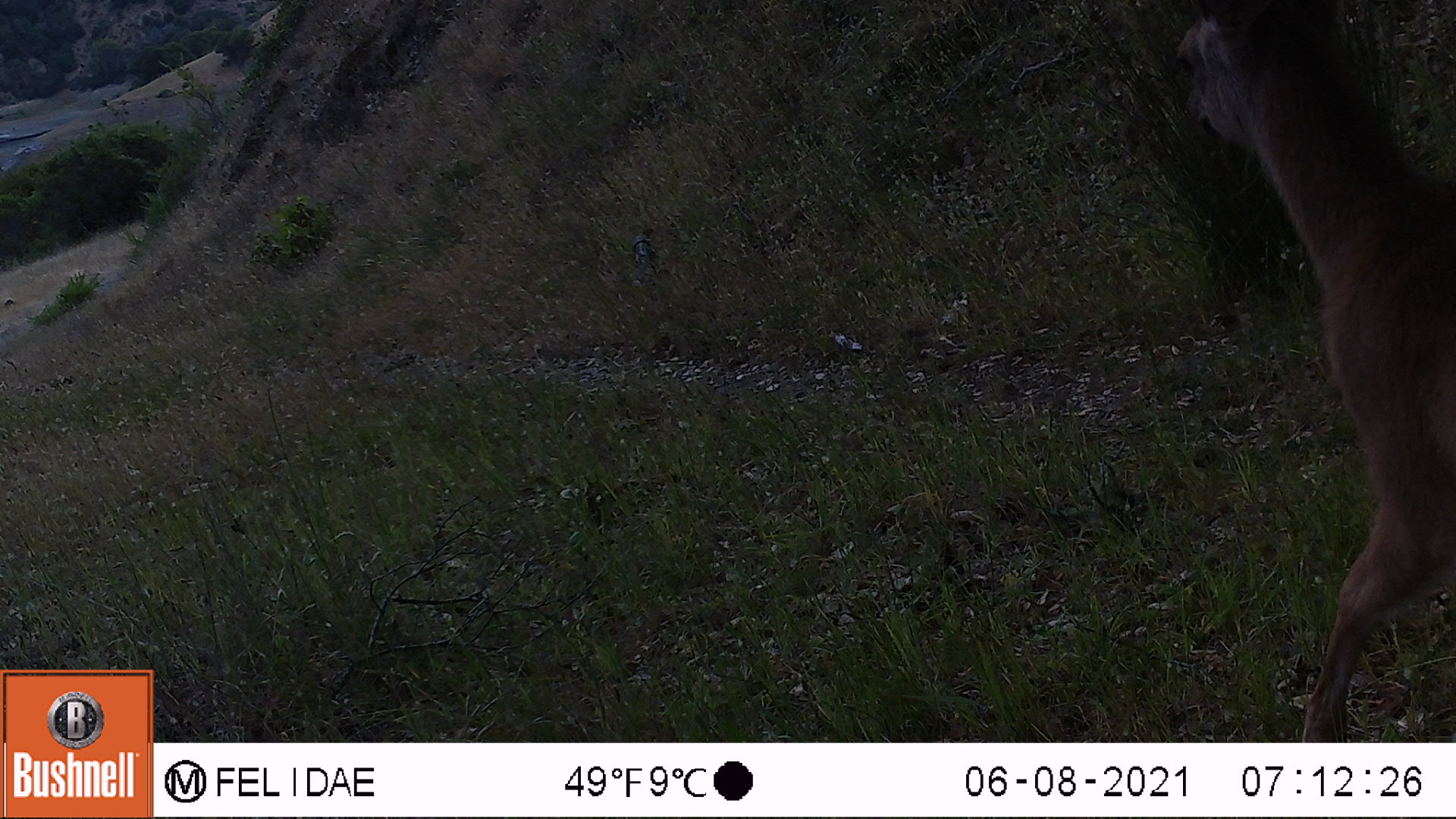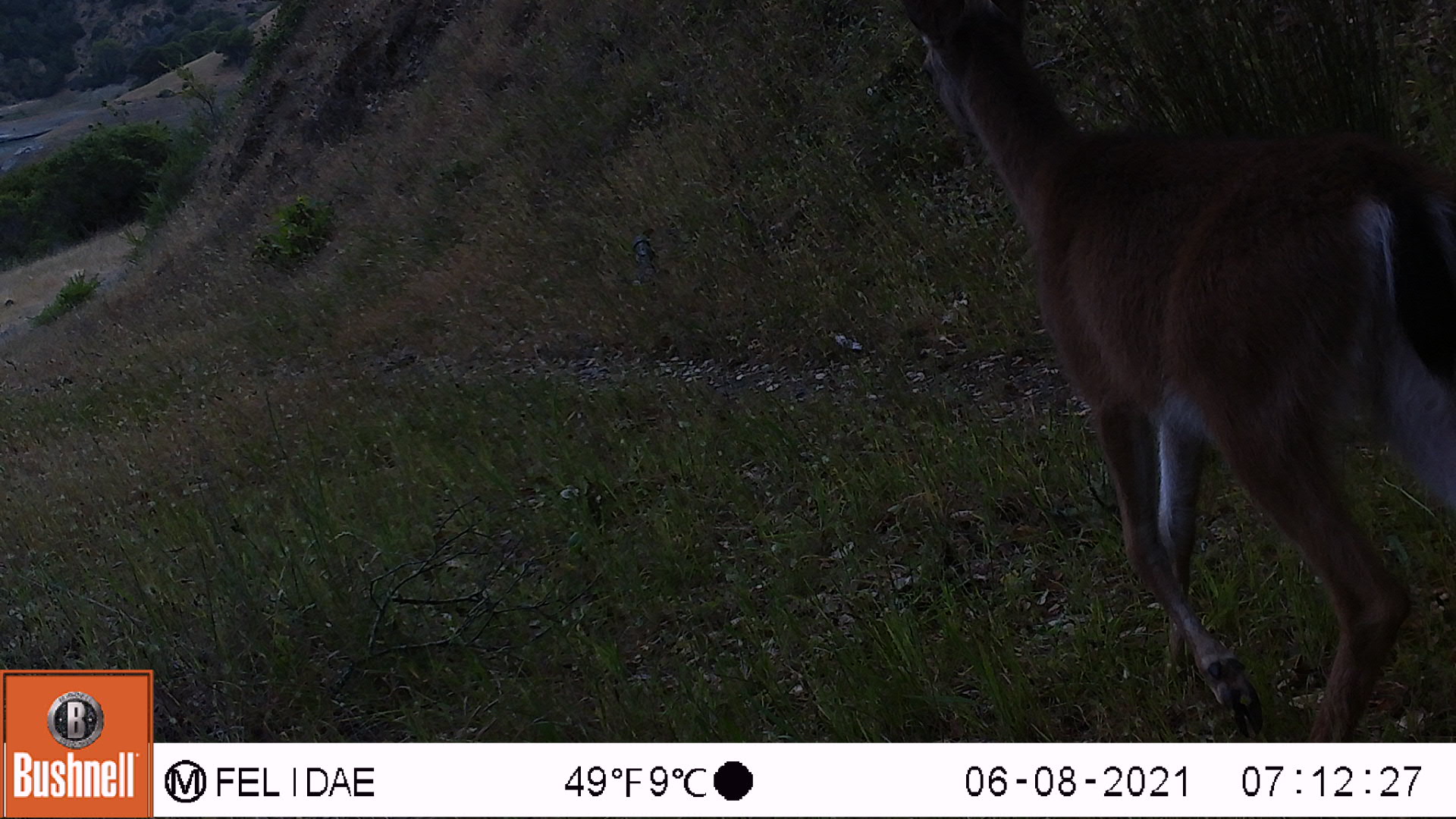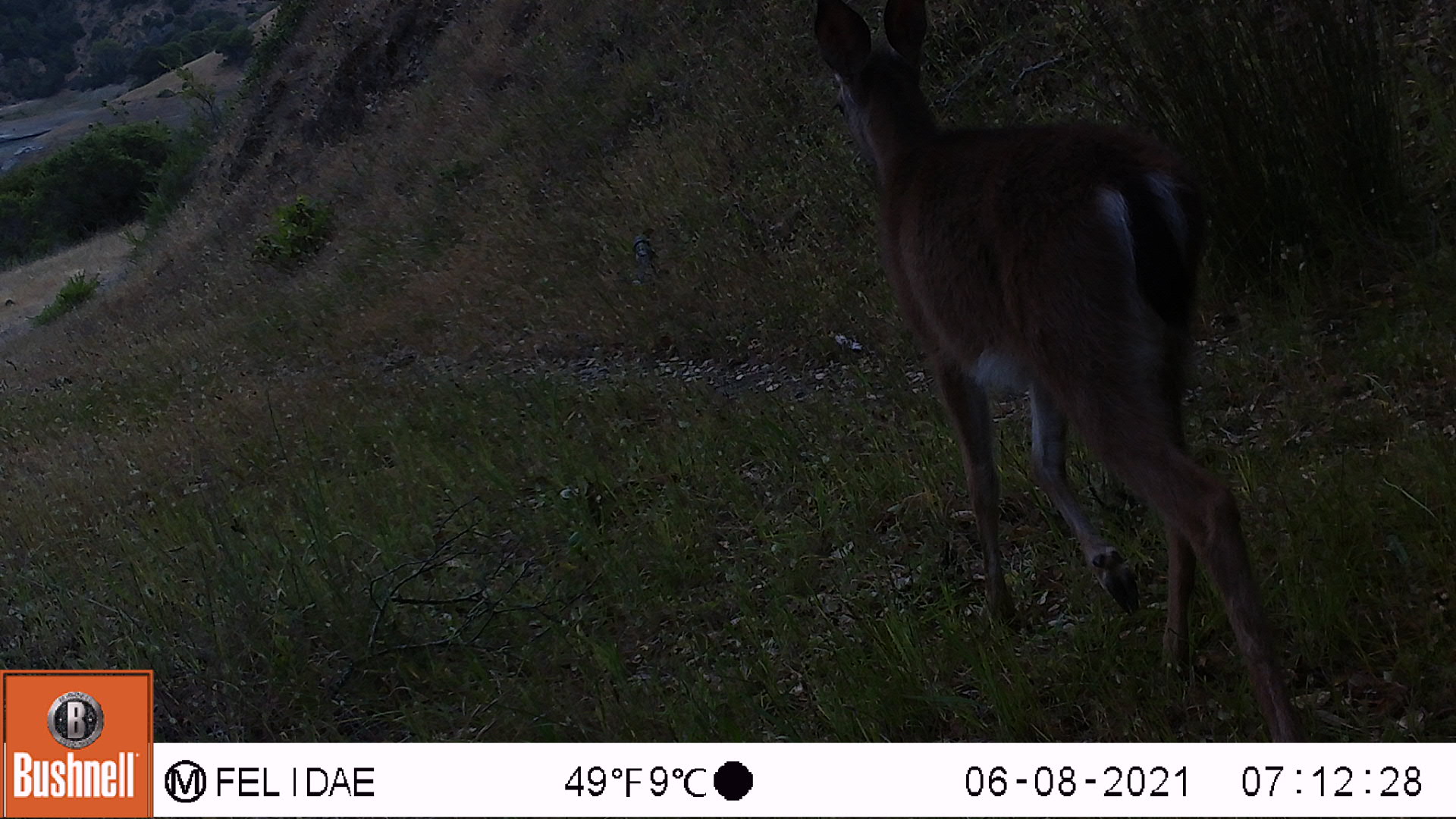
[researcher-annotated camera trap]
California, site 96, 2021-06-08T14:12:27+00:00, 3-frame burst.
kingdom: Animalia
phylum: Chordata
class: Mammalia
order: Artiodactyla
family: Cervidae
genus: Odocoileus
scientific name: Odocoileus hemionus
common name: mule deer